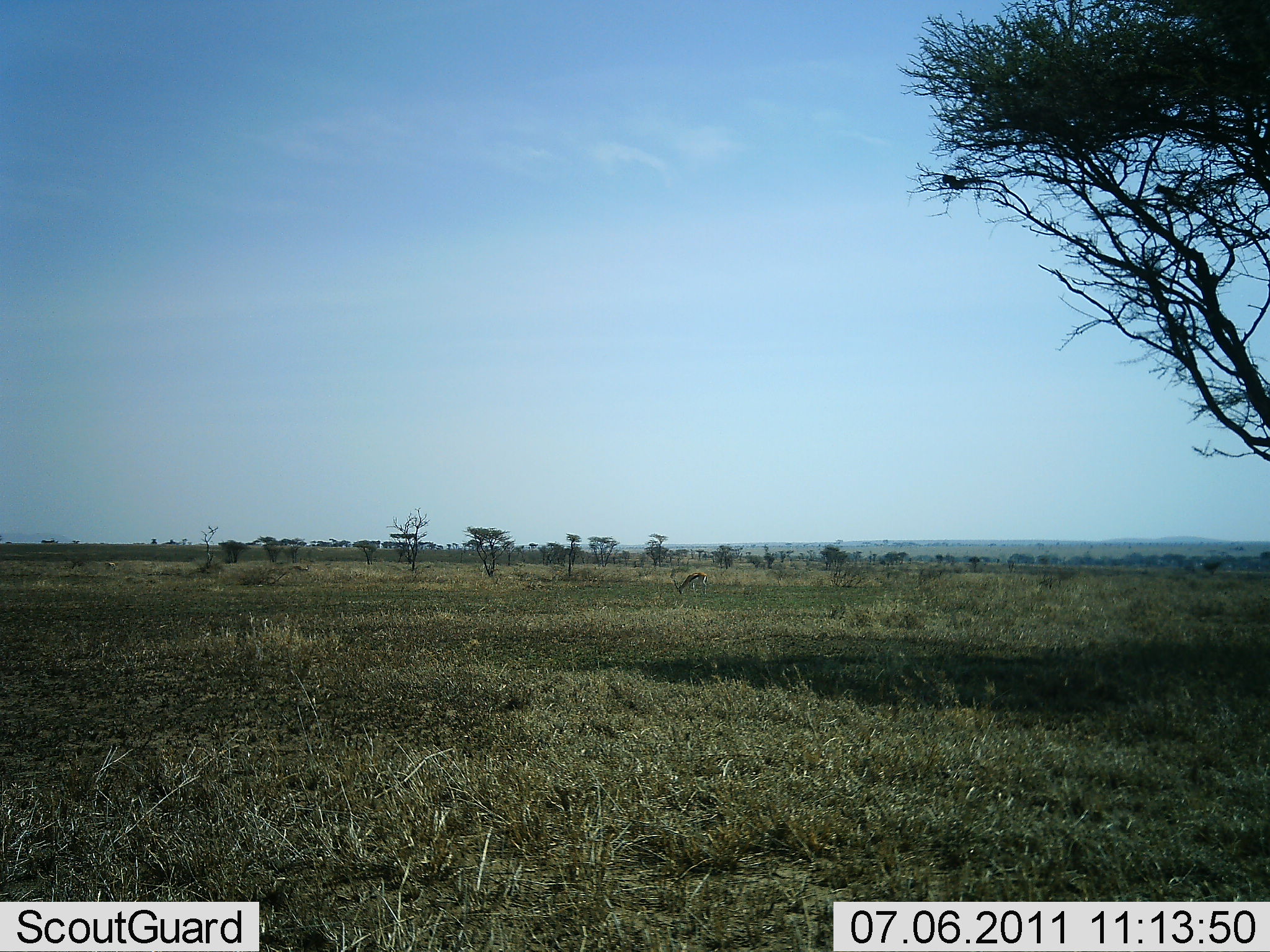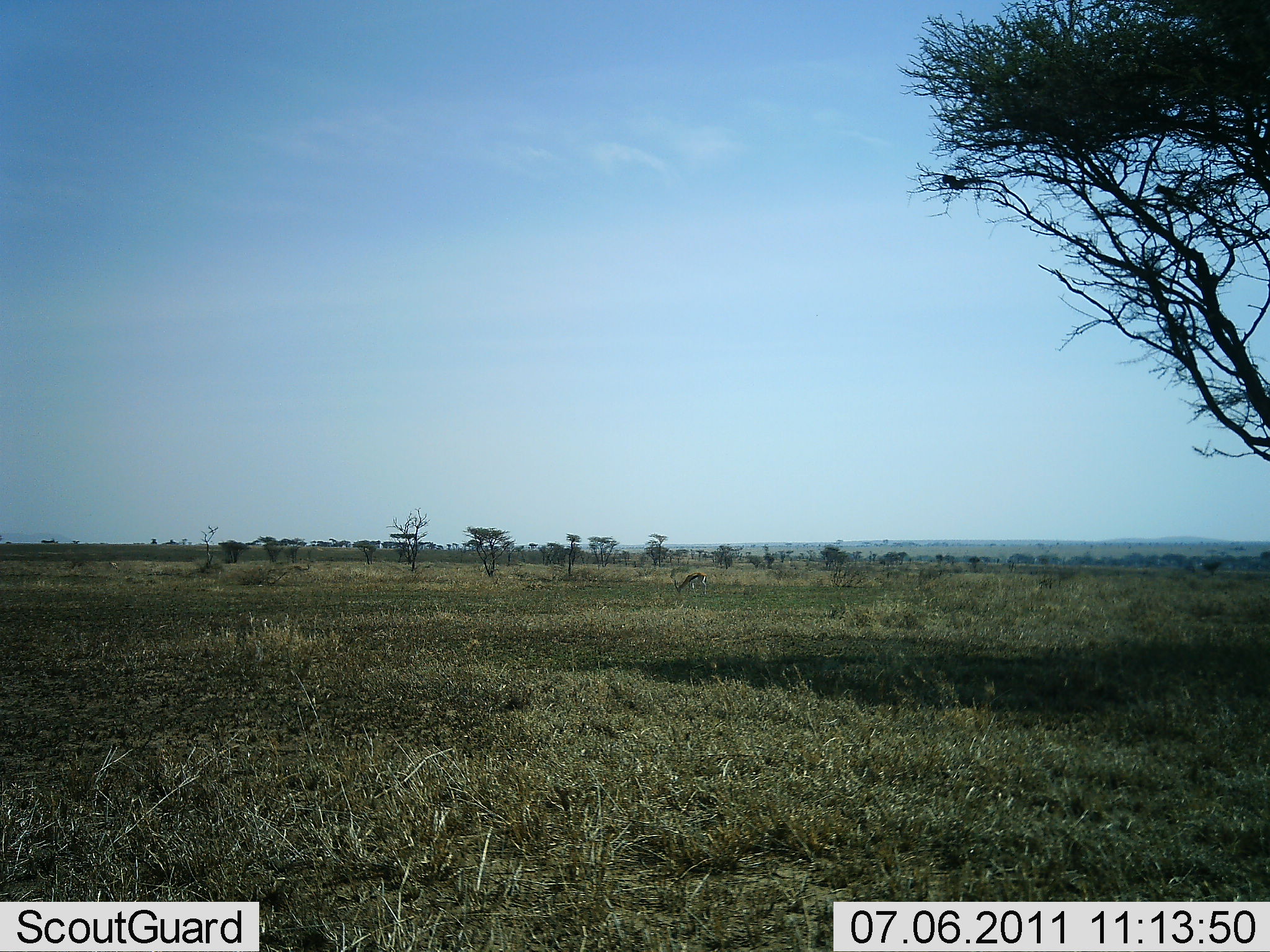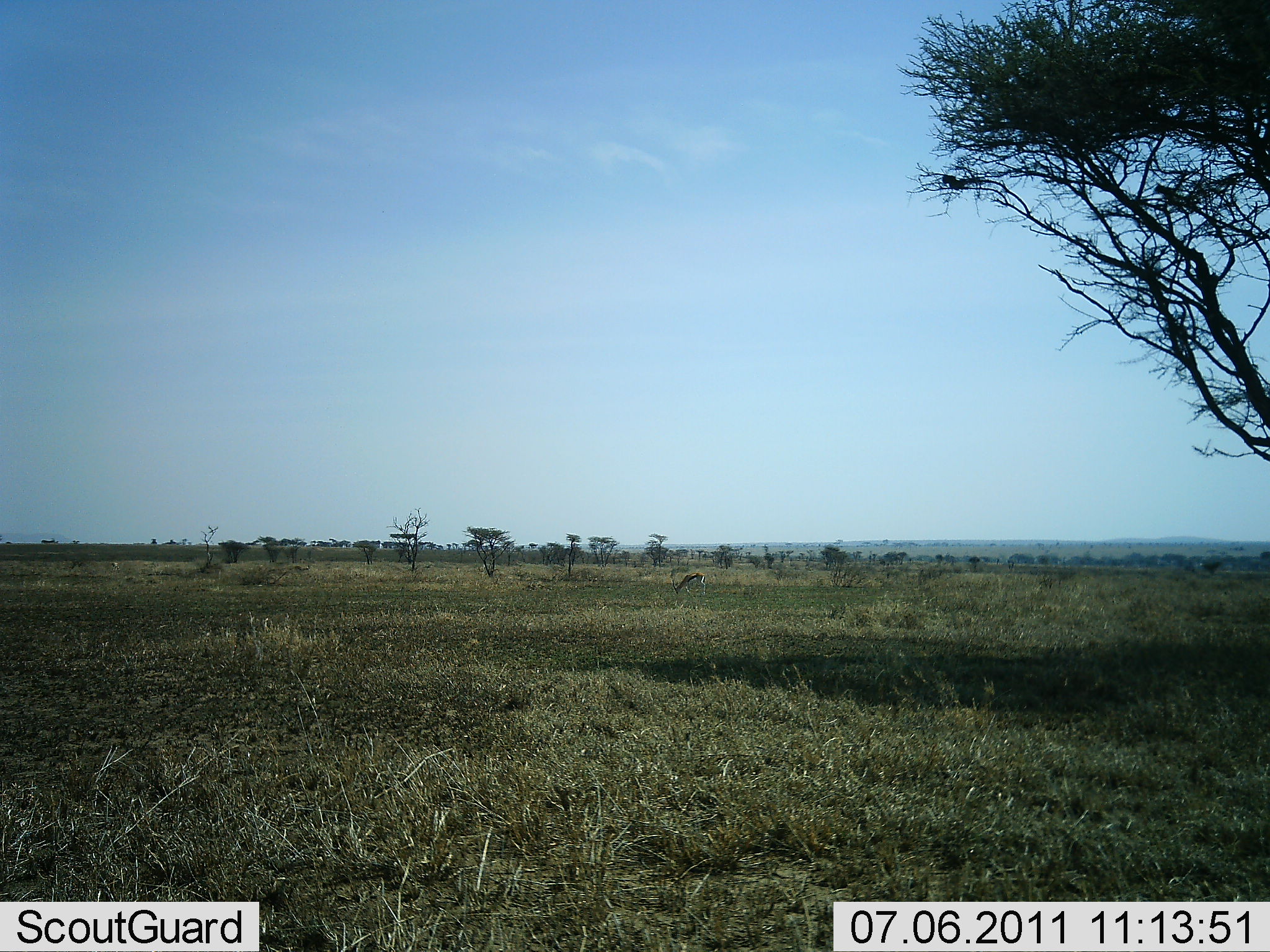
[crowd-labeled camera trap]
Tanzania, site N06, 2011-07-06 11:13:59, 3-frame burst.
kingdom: Animalia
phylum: Chordata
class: Mammalia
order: Artiodactyla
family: Bovidae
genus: Eudorcas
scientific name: Eudorcas thomsonii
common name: thomson's gazelle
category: gazellethomsons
Gazellethomsons (thomson's gazelle) (Eudorcas thomsonii), count 1. Behavior (volunteer vote fractions): standing 17%, resting 0%, moving 0%, interacting 0%. Young present (vote fraction): 0%. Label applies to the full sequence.